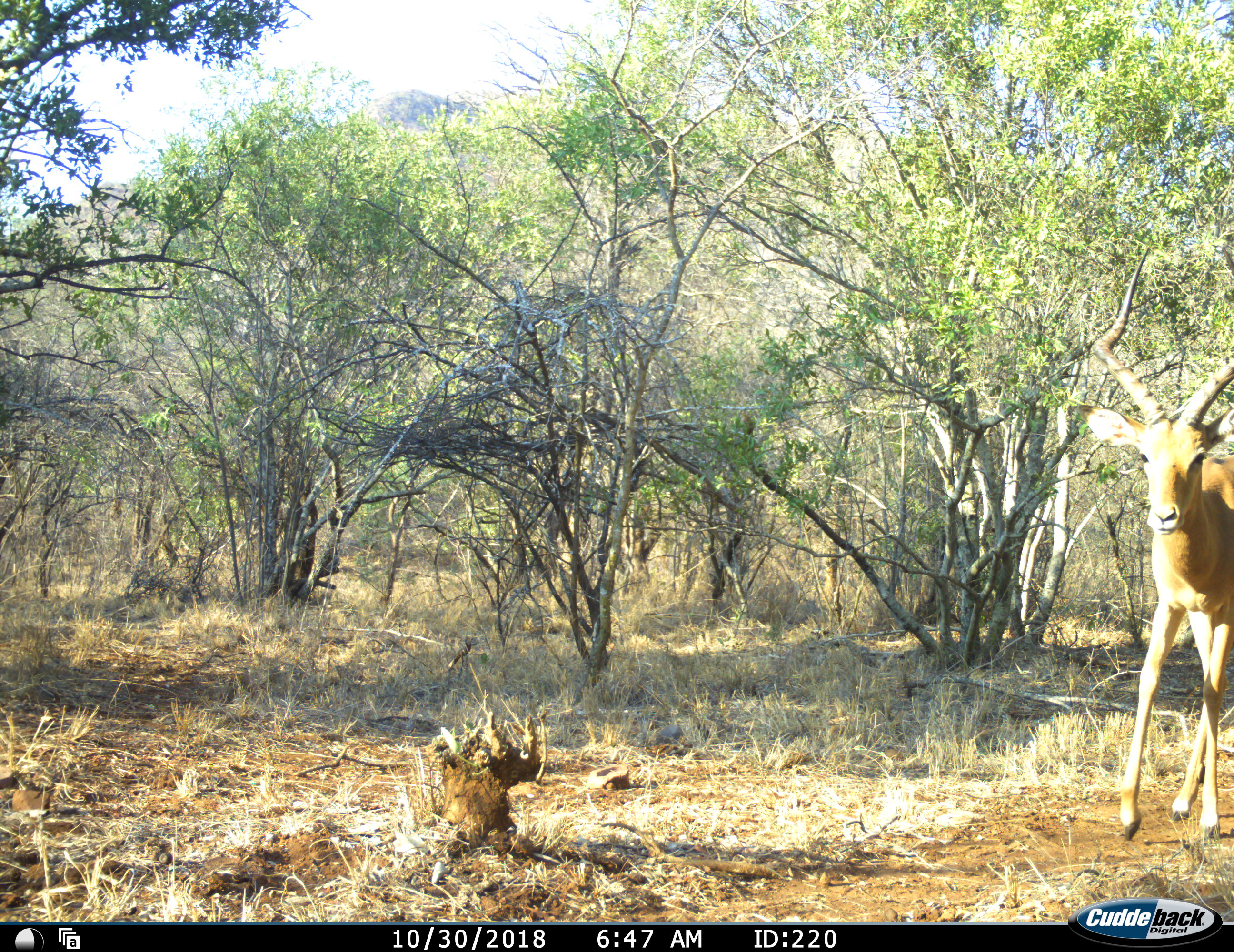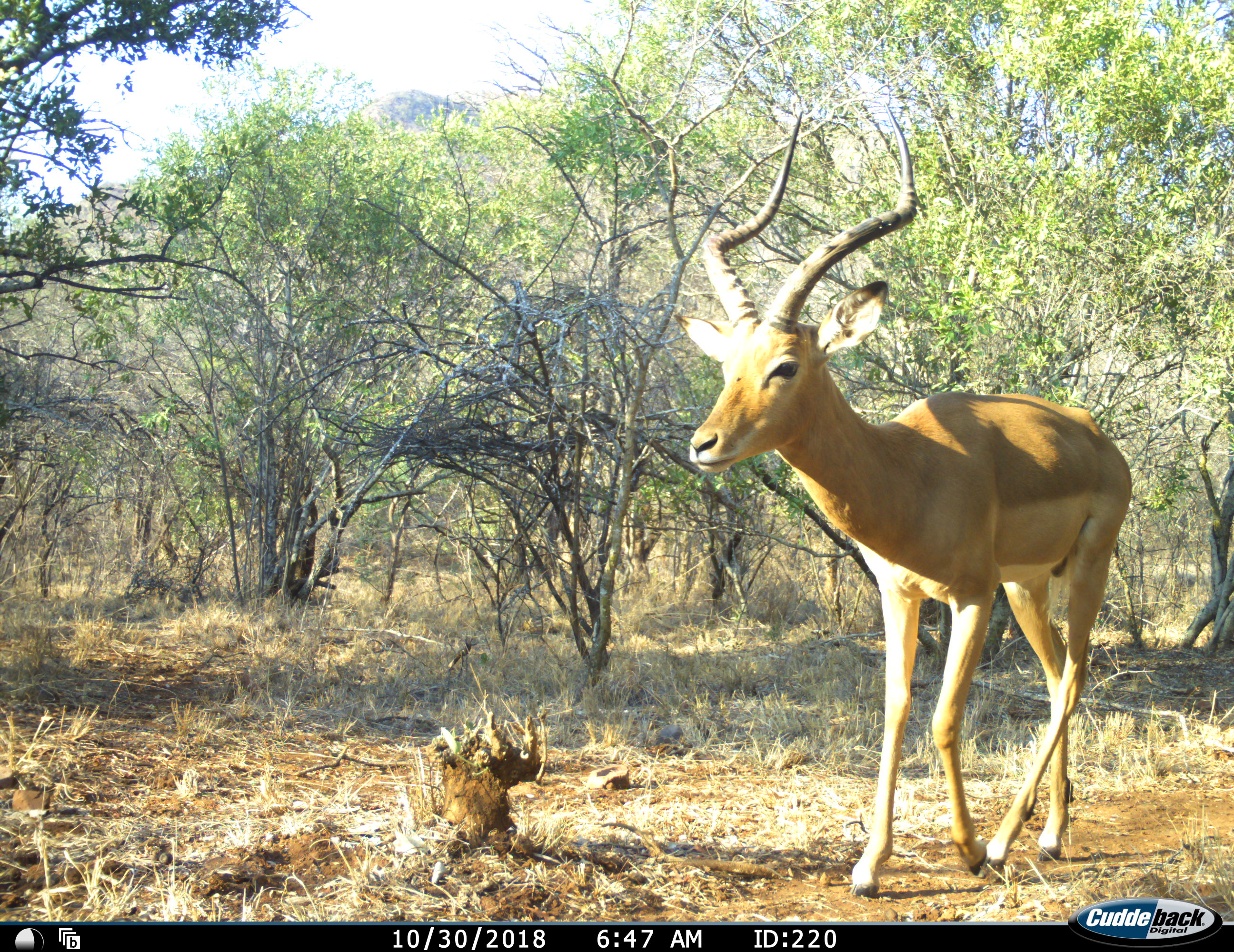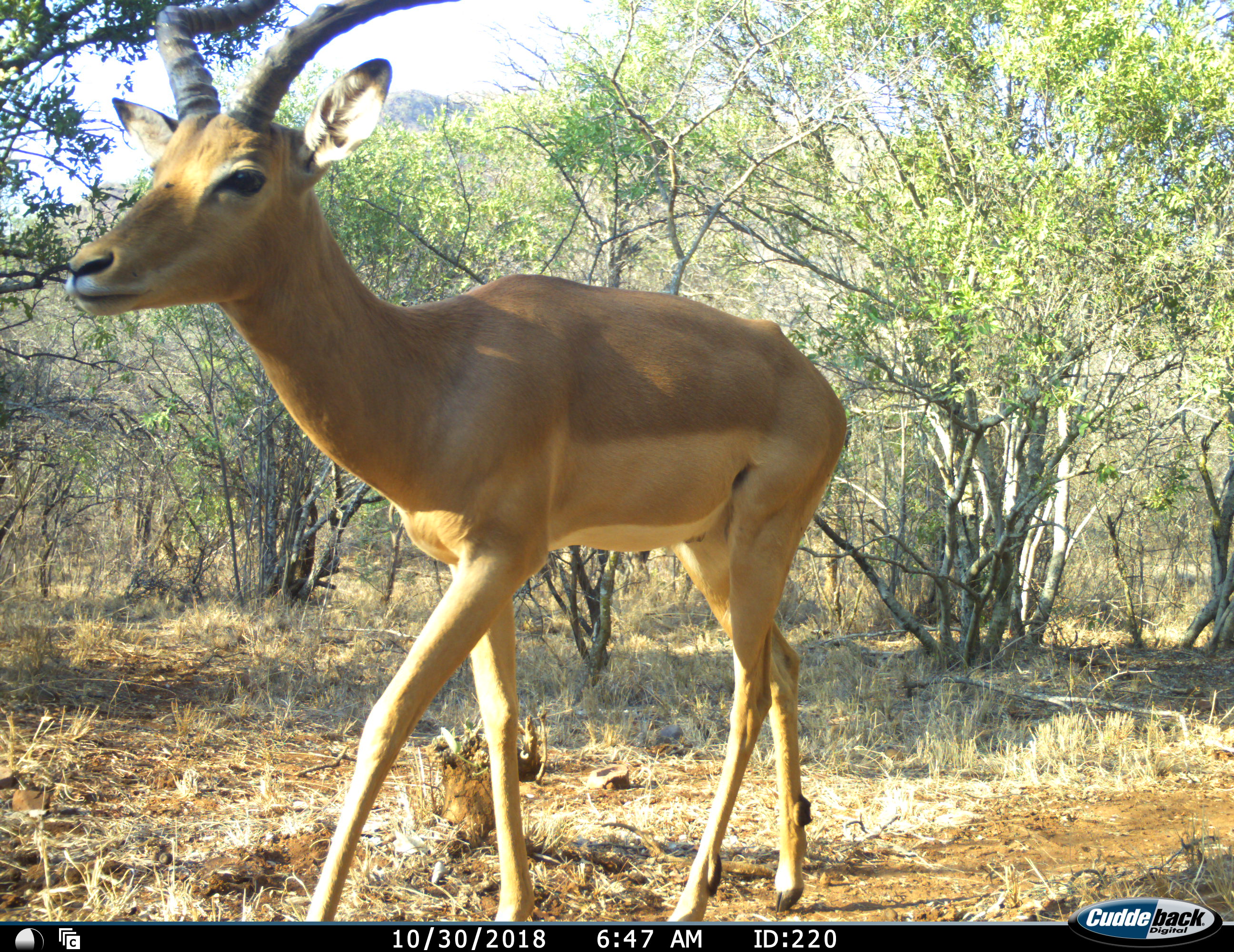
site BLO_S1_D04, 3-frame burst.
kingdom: Animalia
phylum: Chordata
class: Mammalia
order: Artiodactyla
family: Bovidae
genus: Aepyceros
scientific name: Aepyceros melampus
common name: impala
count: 1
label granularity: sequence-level